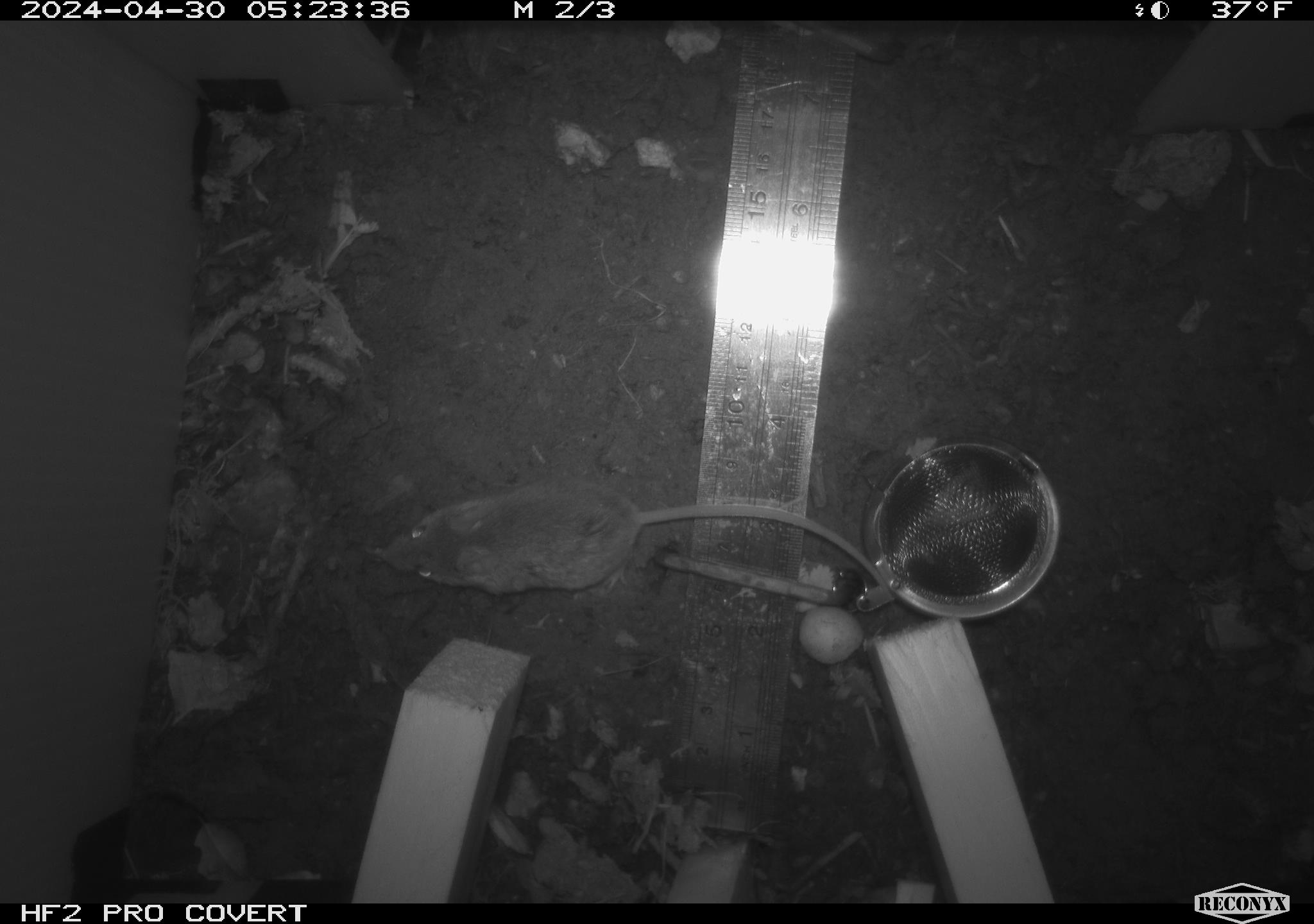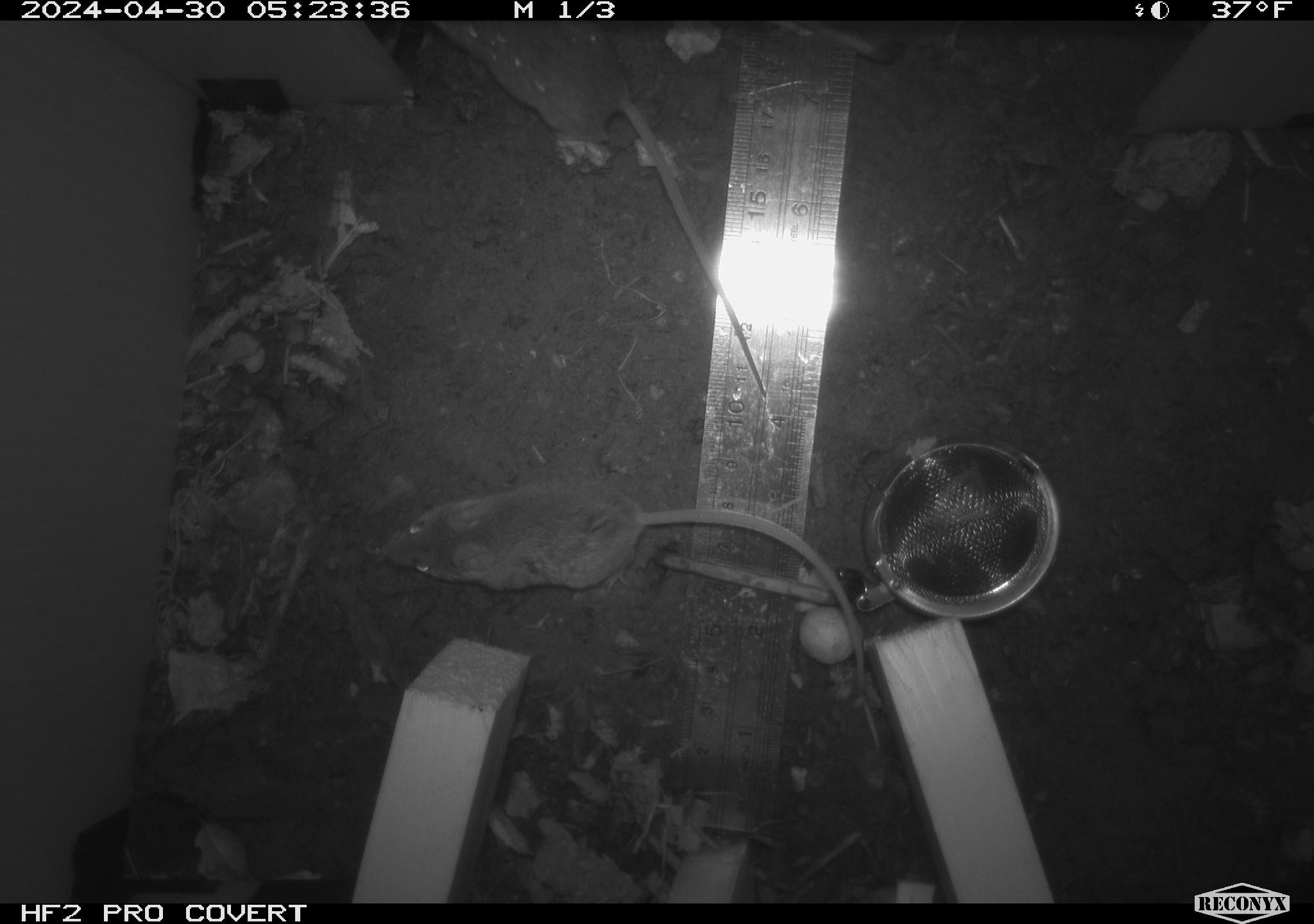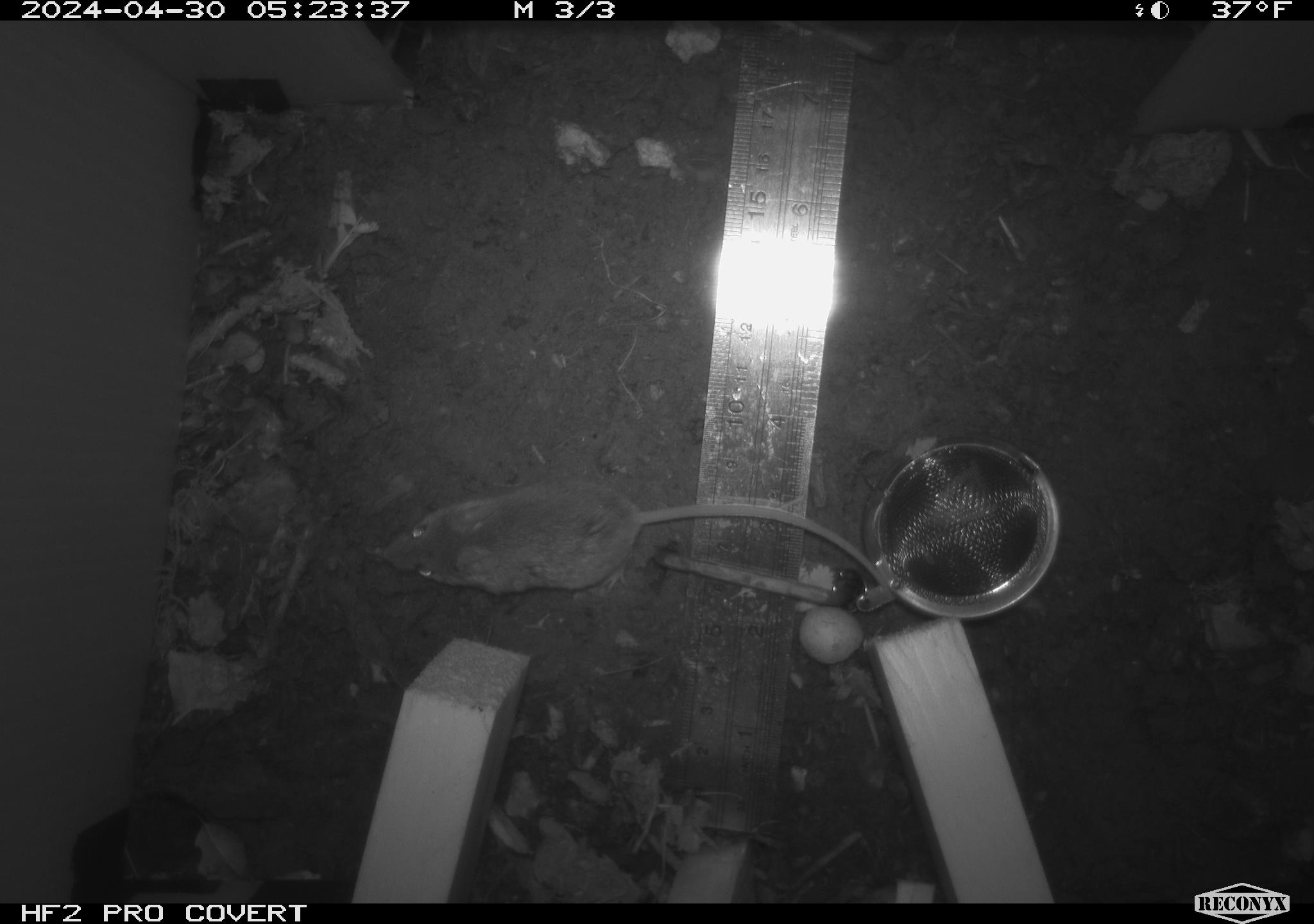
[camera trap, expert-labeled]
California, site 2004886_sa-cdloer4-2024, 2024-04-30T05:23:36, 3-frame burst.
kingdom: Animalia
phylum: Chordata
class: Mammalia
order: Rodentia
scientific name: Rodentia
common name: mouse species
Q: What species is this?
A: Mouse species (Rodentia).